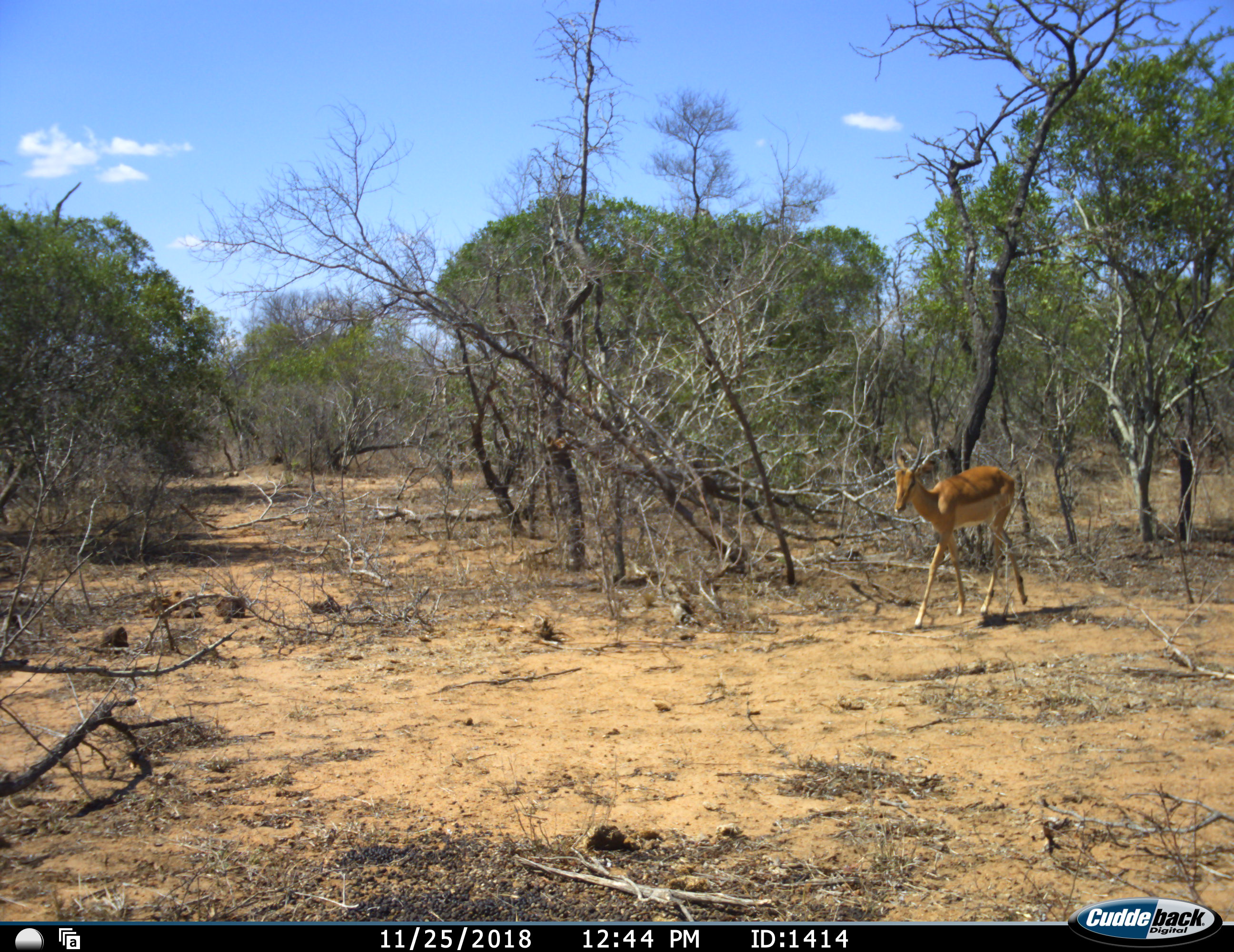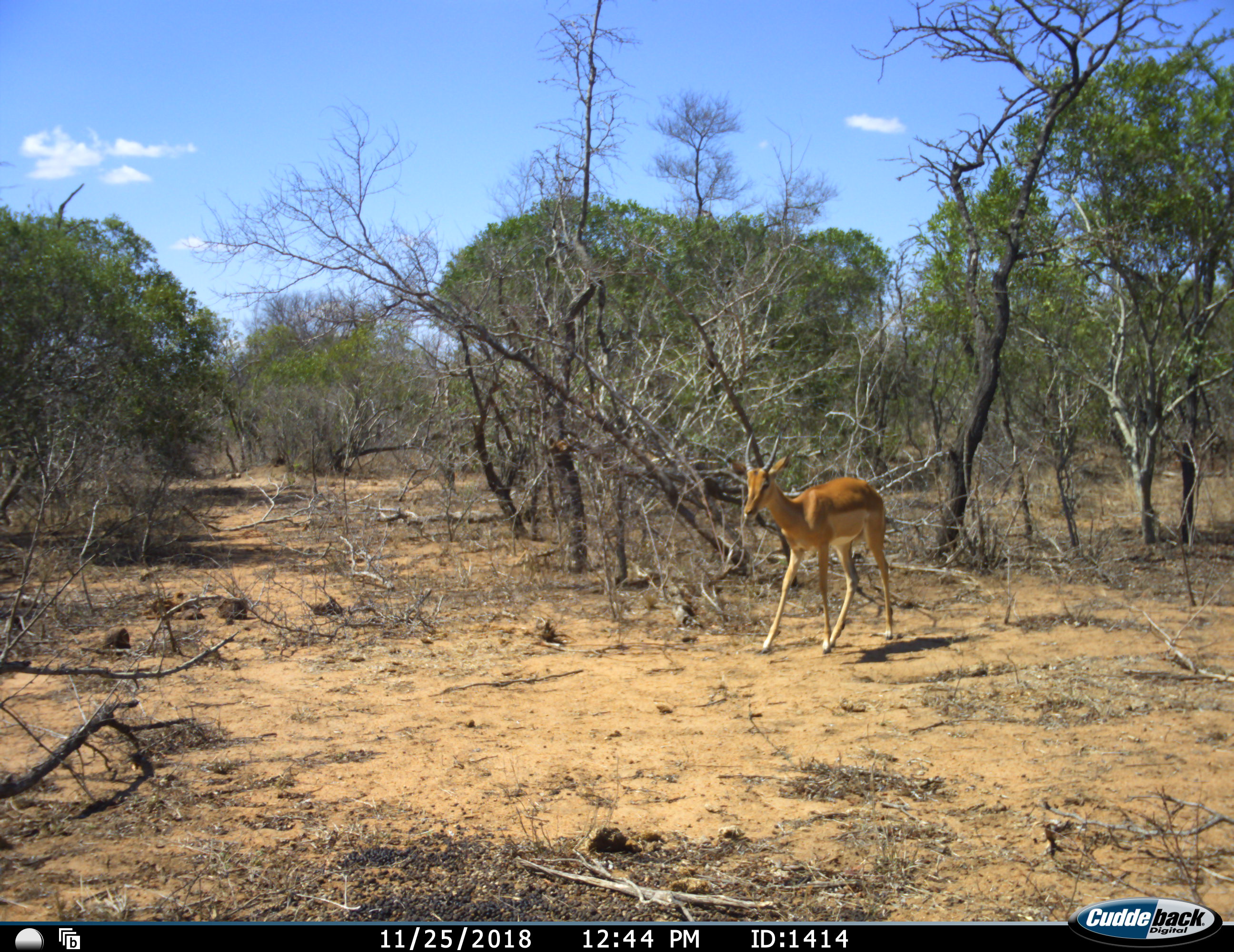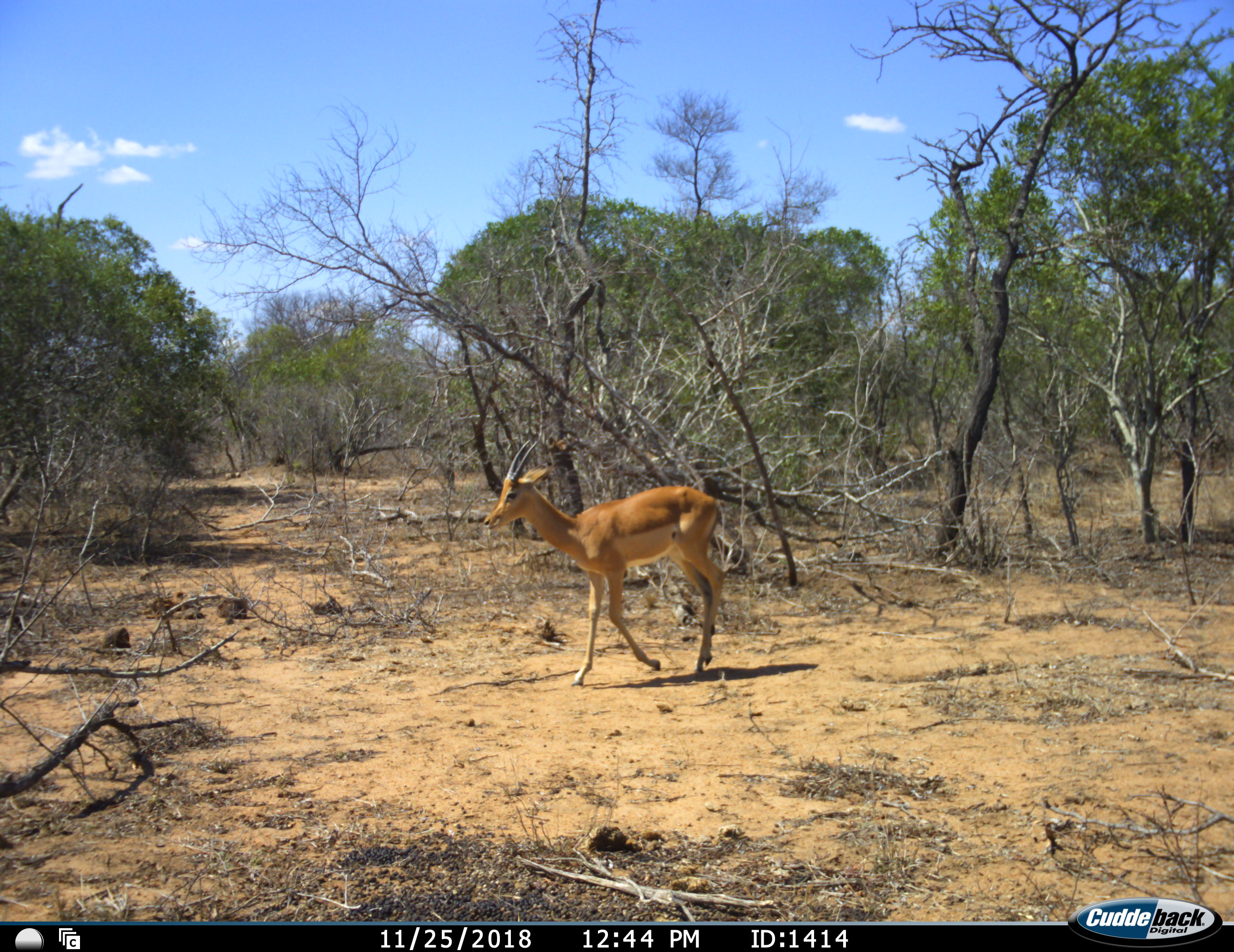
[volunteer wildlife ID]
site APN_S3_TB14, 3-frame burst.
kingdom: Animalia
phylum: Chordata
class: Mammalia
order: Artiodactyla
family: Bovidae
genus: Aepyceros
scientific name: Aepyceros melampus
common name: impala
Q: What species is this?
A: Impala (Aepyceros melampus).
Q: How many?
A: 1.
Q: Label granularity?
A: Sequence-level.